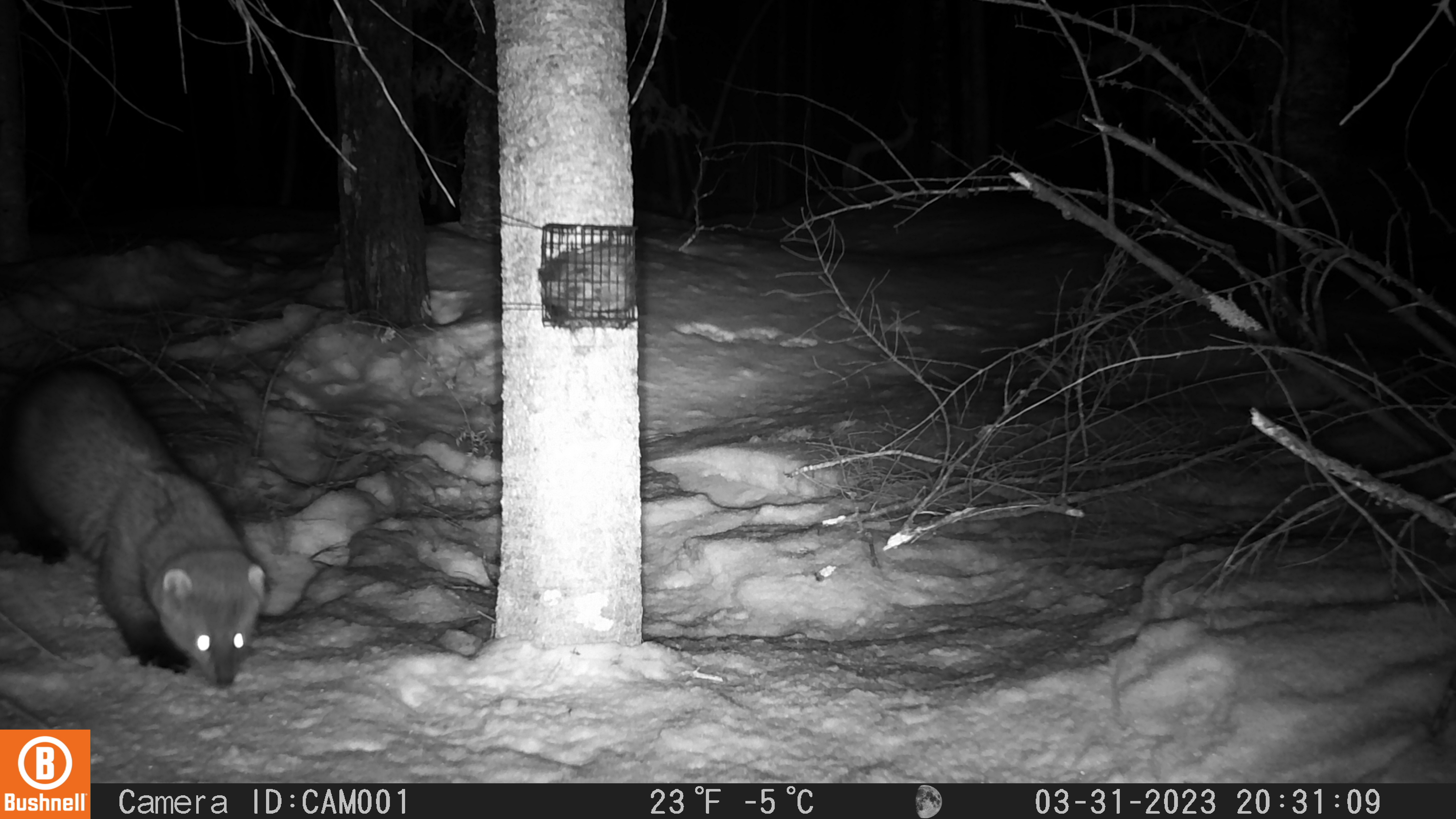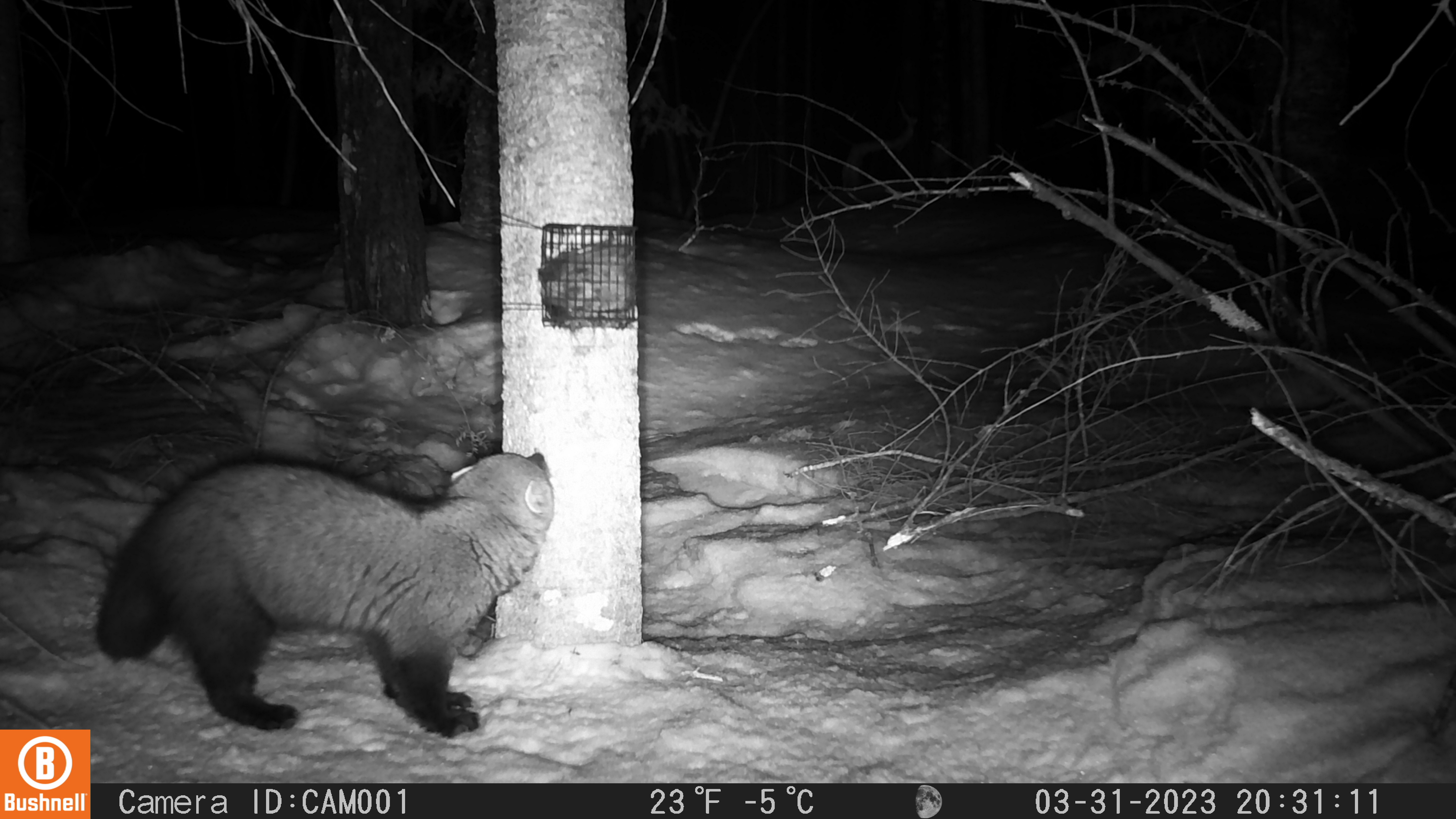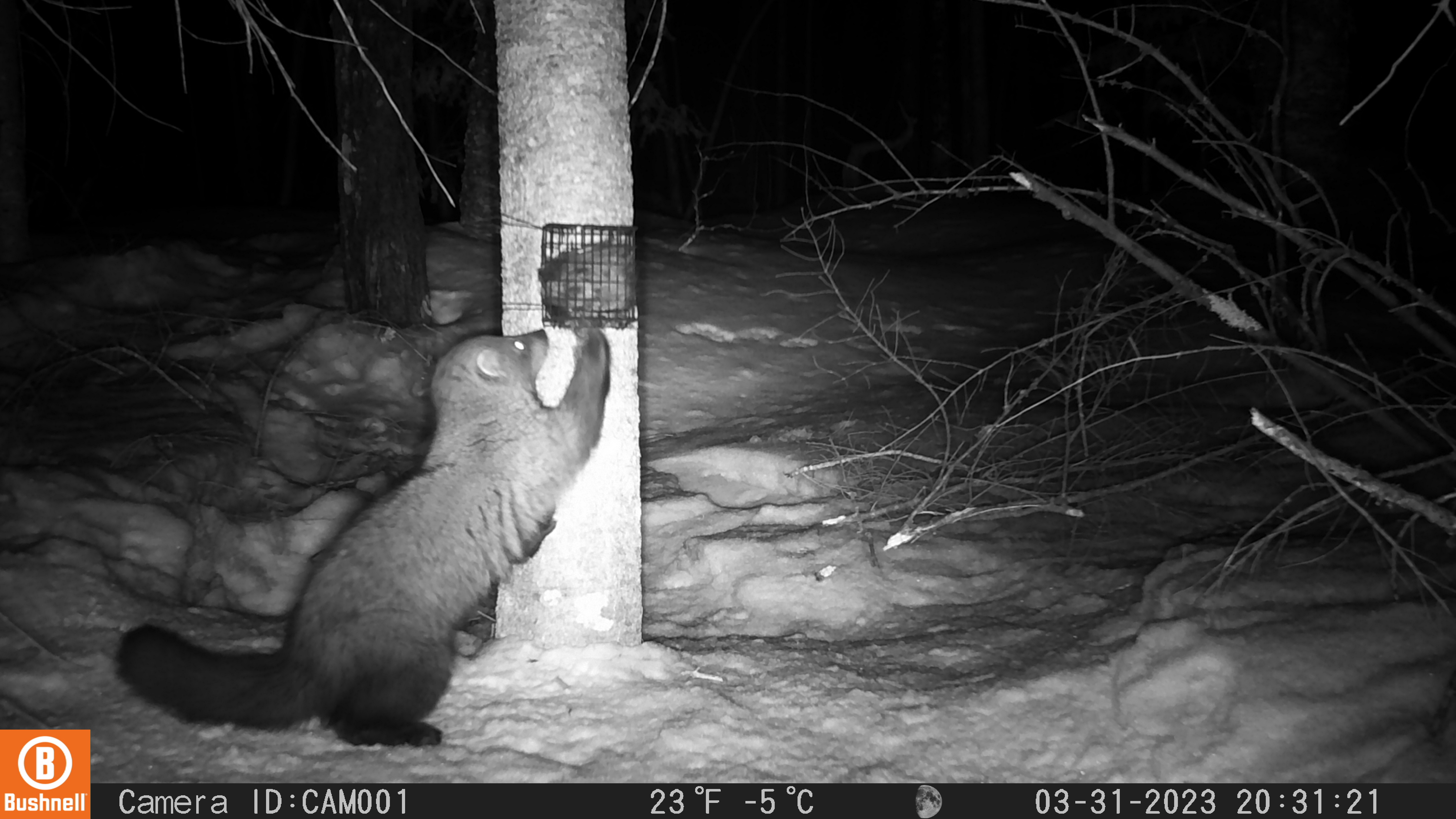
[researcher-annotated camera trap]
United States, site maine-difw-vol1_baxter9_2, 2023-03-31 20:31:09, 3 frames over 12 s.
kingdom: Animalia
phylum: Chordata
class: Mammalia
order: Carnivora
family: Mustelidae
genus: Pekania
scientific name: Pekania pennanti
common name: fisher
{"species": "fisher (Pekania pennanti)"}